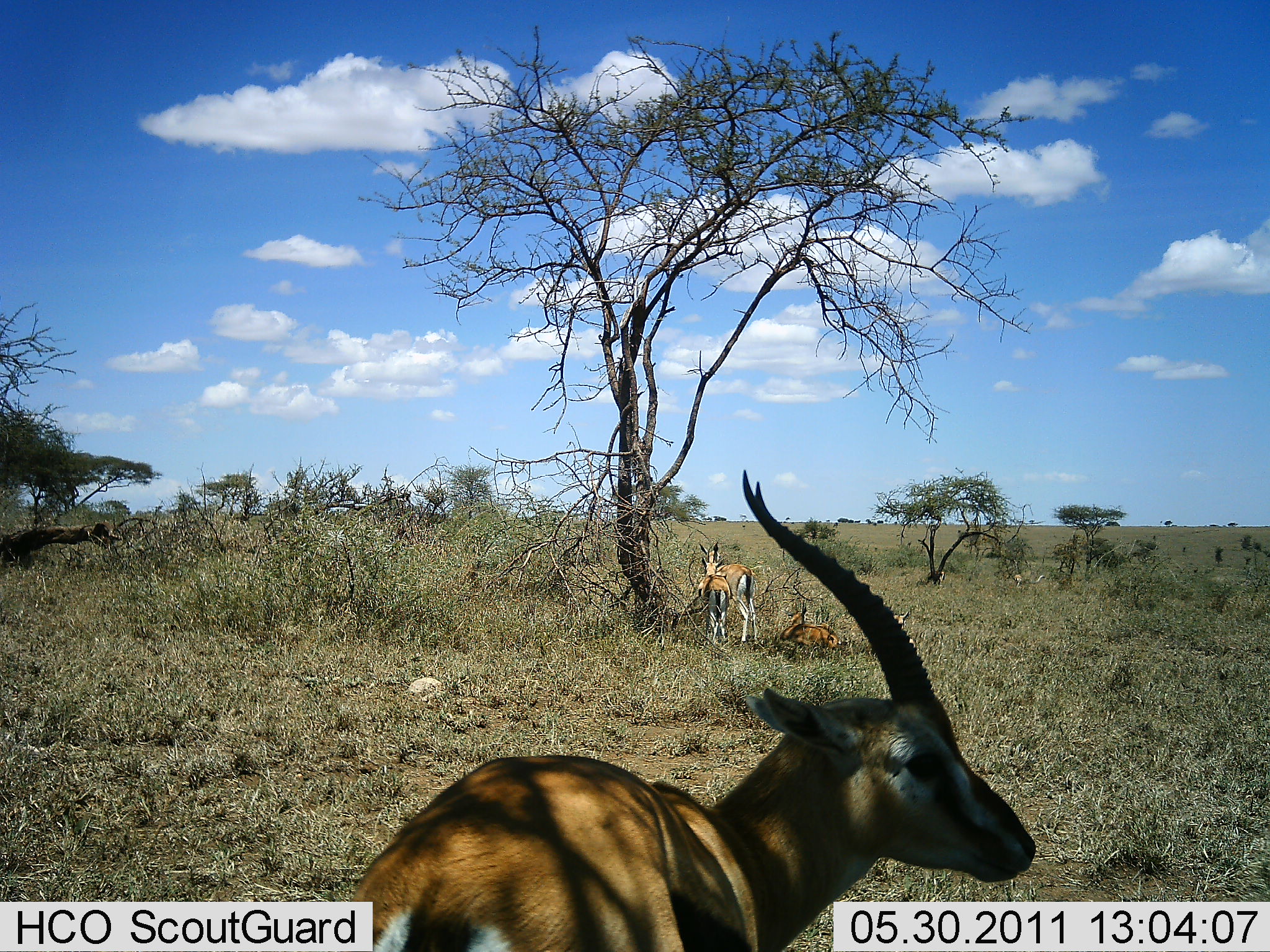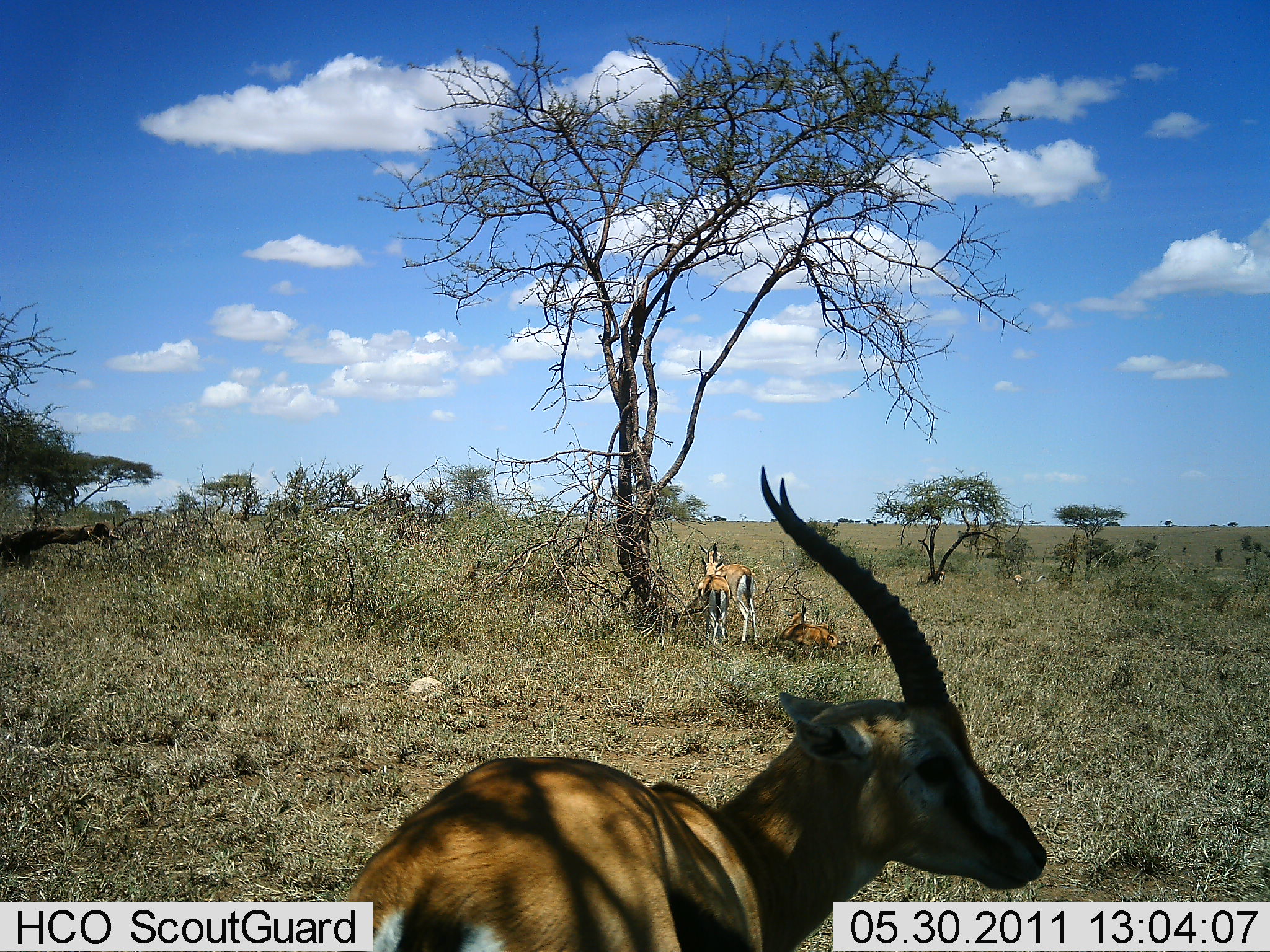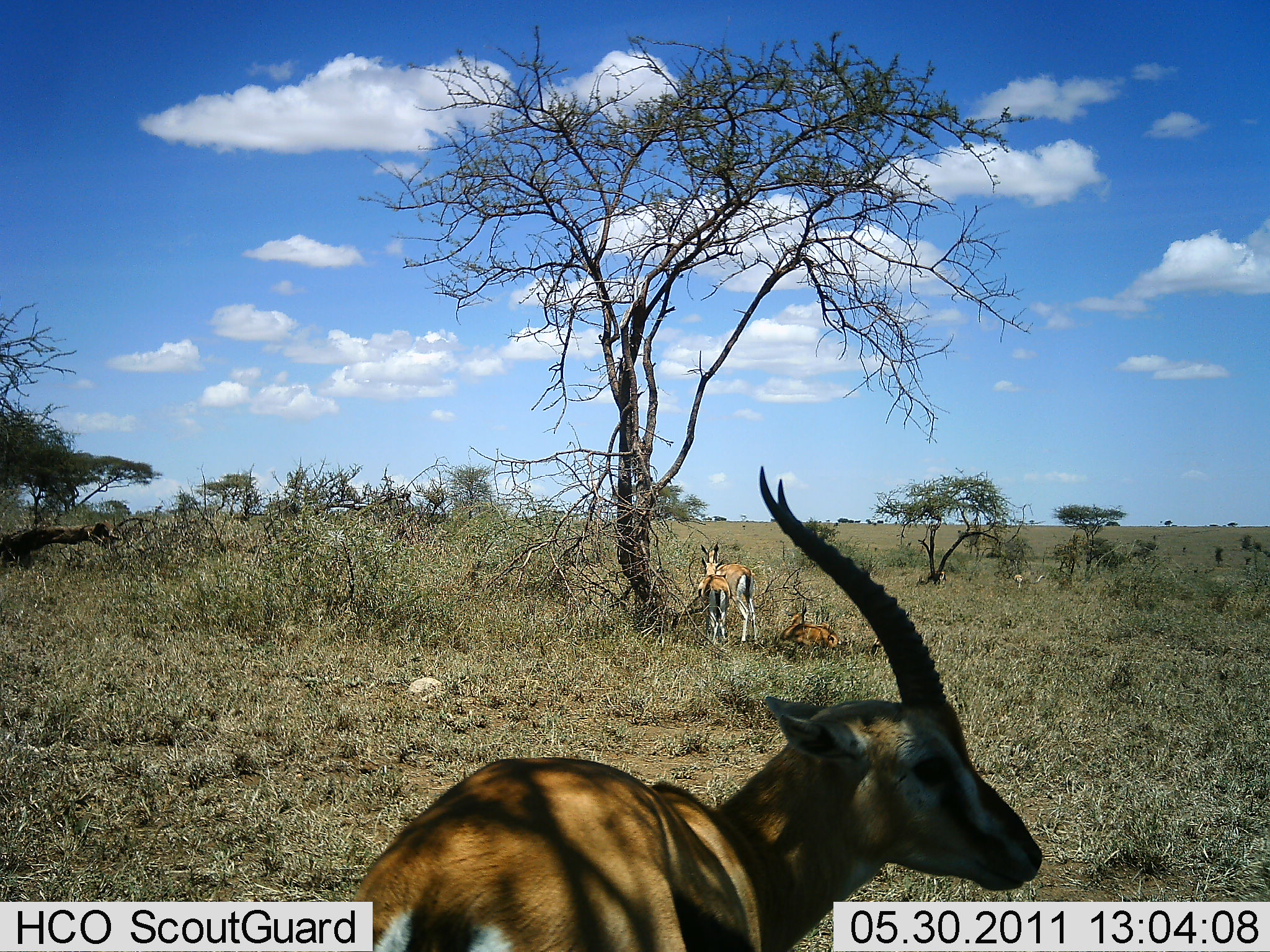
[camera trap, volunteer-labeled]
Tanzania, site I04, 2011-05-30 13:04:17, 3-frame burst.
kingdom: Animalia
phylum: Chordata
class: Mammalia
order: Artiodactyla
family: Bovidae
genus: Eudorcas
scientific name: Eudorcas thomsonii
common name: thomson's gazelle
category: gazellethomsons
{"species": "gazellethomsons (thomson's gazelle) (Eudorcas thomsonii)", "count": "3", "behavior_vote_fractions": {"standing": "56%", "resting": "88%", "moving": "0%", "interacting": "0%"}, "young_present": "12%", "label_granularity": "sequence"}